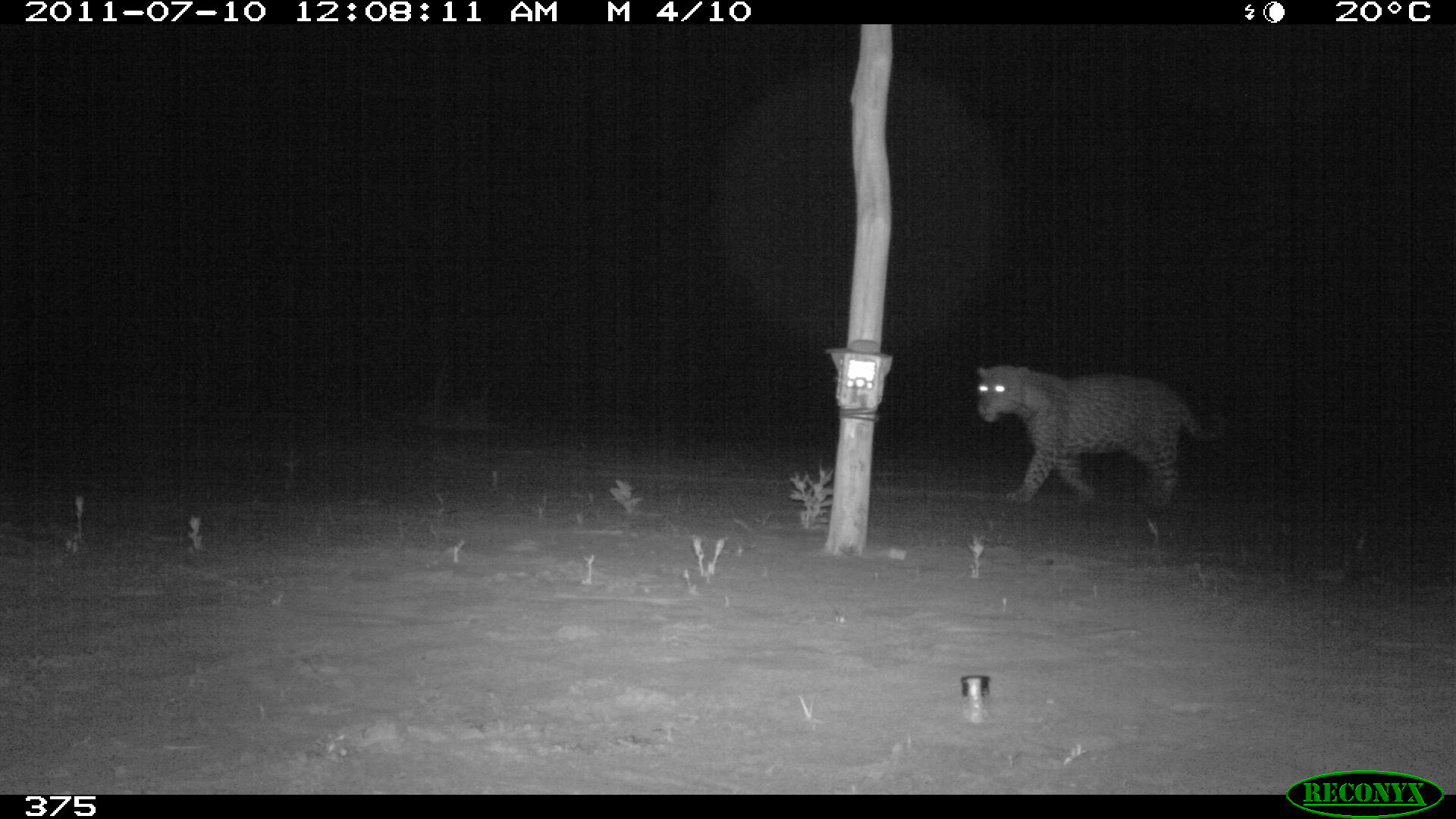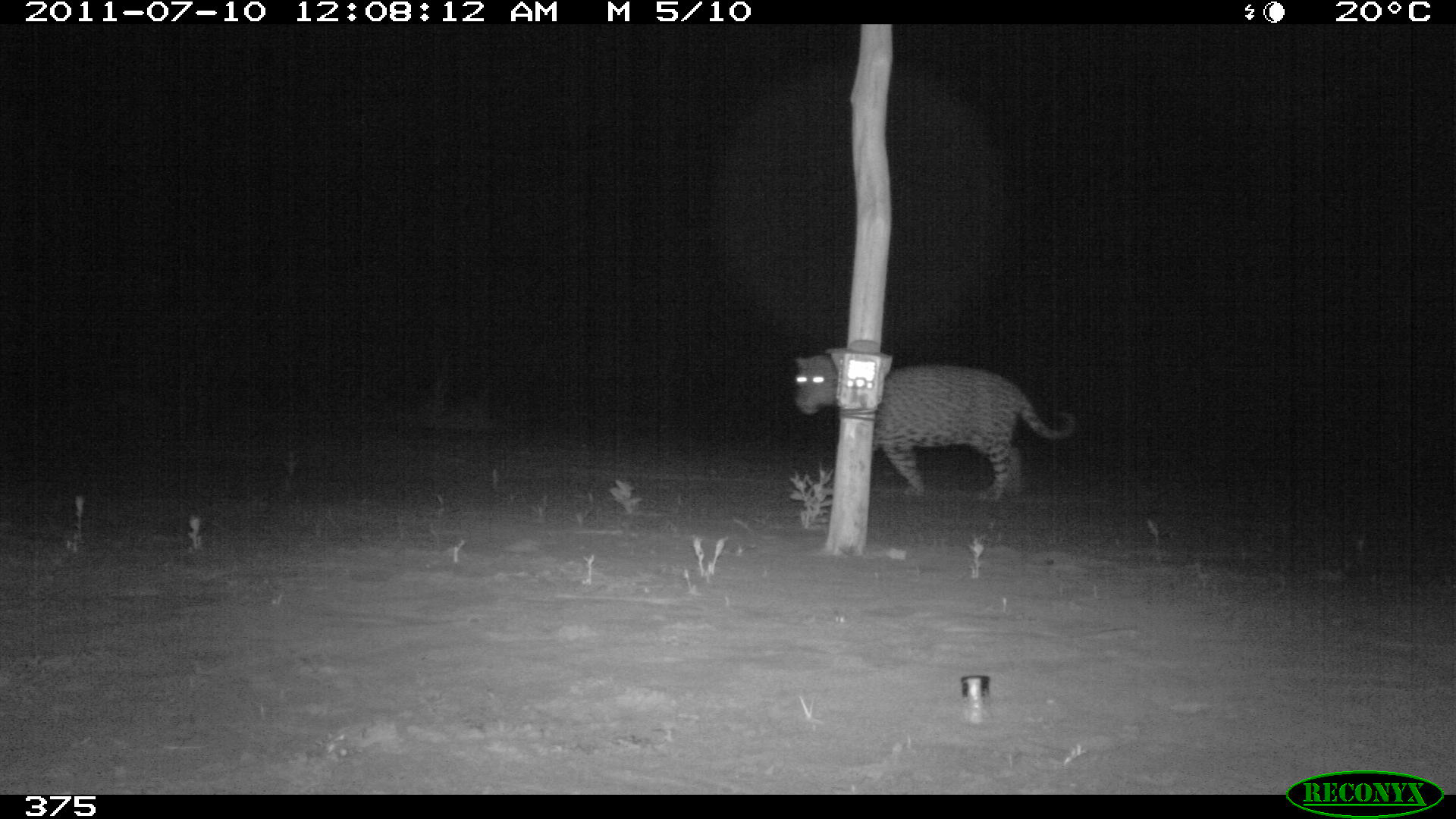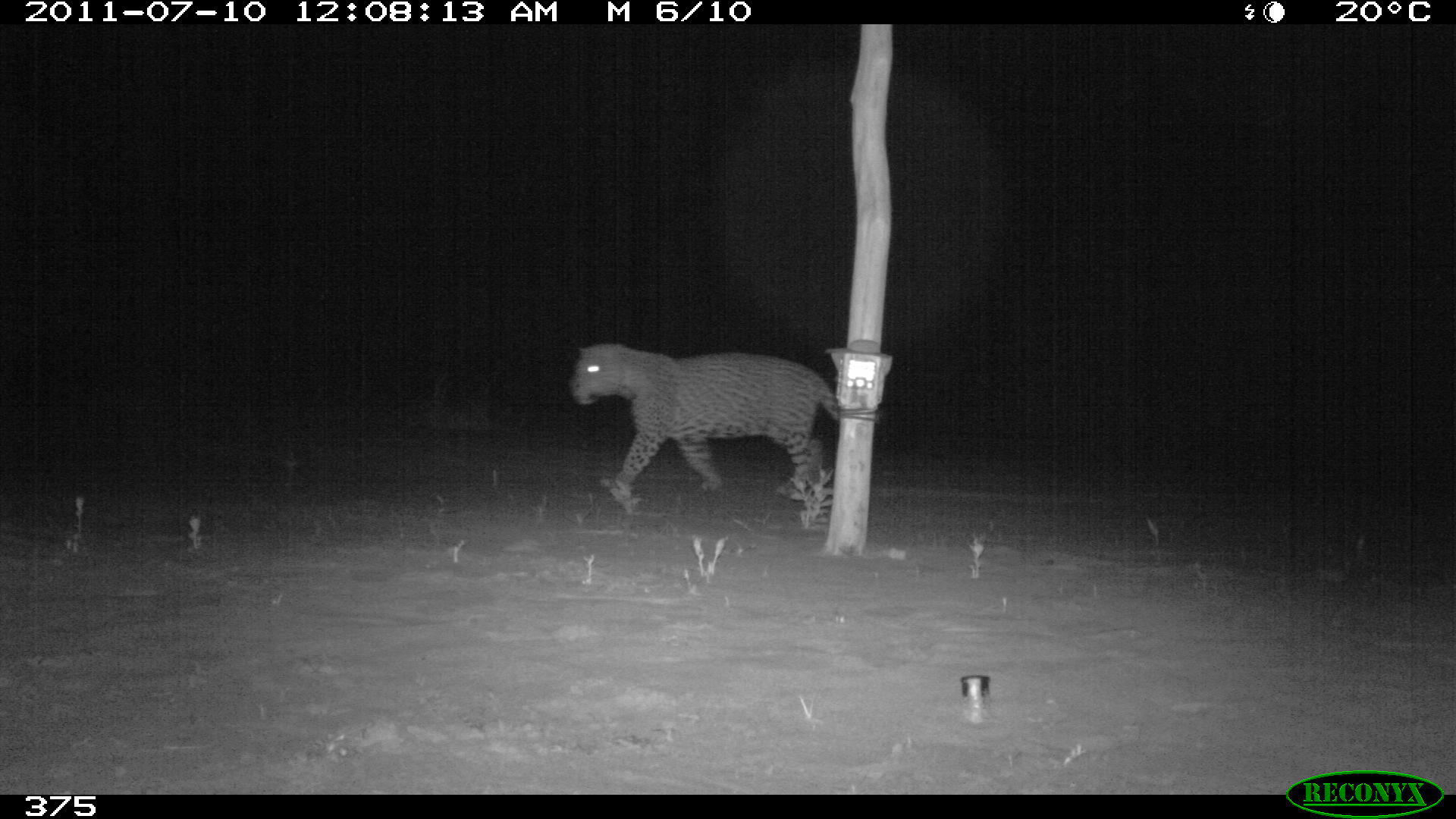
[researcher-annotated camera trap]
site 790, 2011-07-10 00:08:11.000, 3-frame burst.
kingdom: Animalia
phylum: Chordata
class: Mammalia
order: Carnivora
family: Felidae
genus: Panthera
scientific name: Panthera onca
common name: jaguar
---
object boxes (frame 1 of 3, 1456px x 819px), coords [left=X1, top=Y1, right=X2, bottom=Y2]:
panthera onca: [left=975, top=360, right=1226, bottom=506]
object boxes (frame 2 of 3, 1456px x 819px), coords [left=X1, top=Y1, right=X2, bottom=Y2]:
panthera onca: [left=793, top=352, right=1077, bottom=500]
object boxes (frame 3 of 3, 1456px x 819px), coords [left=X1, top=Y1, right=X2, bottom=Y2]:
panthera onca: [left=567, top=342, right=839, bottom=495]